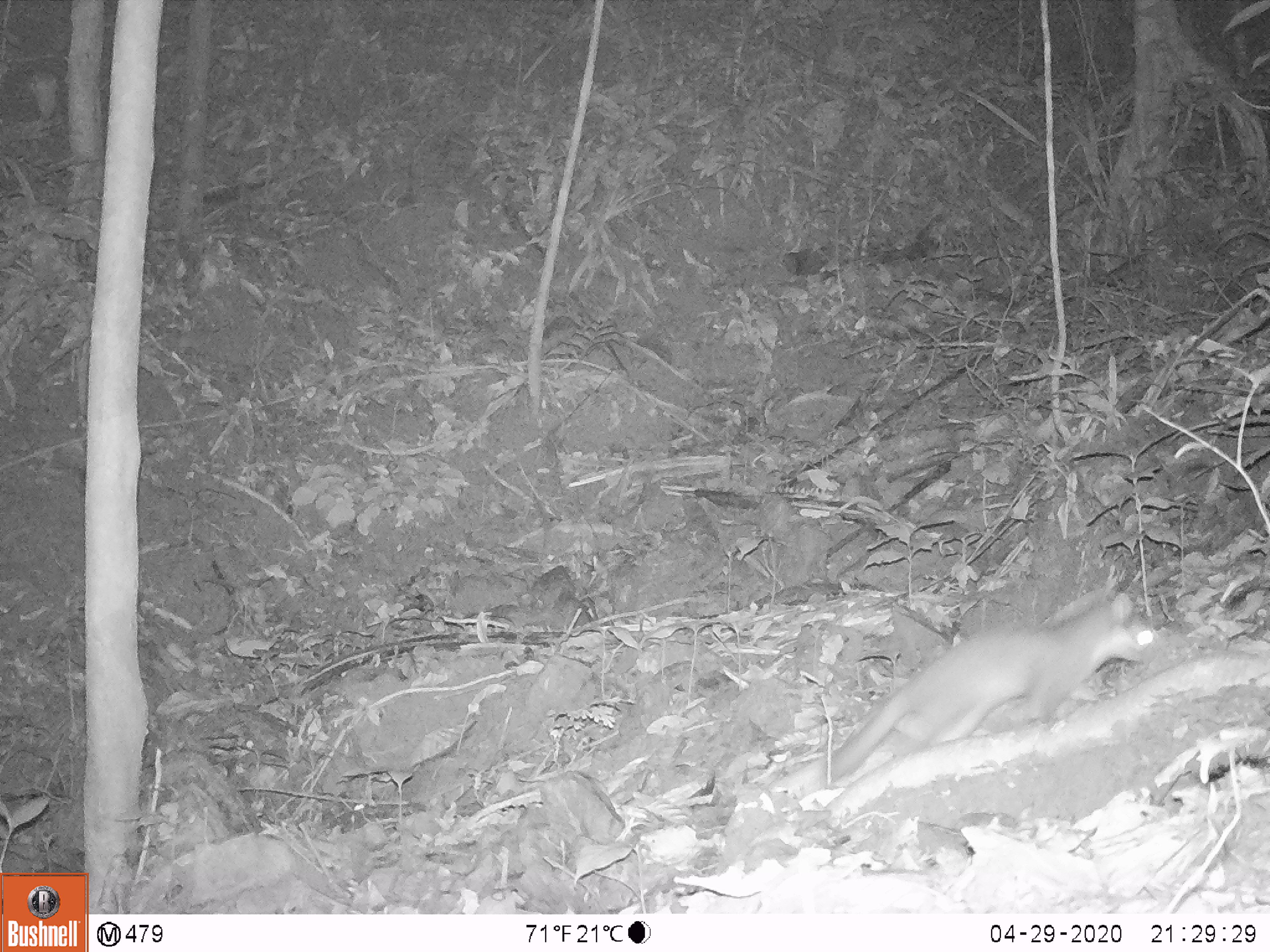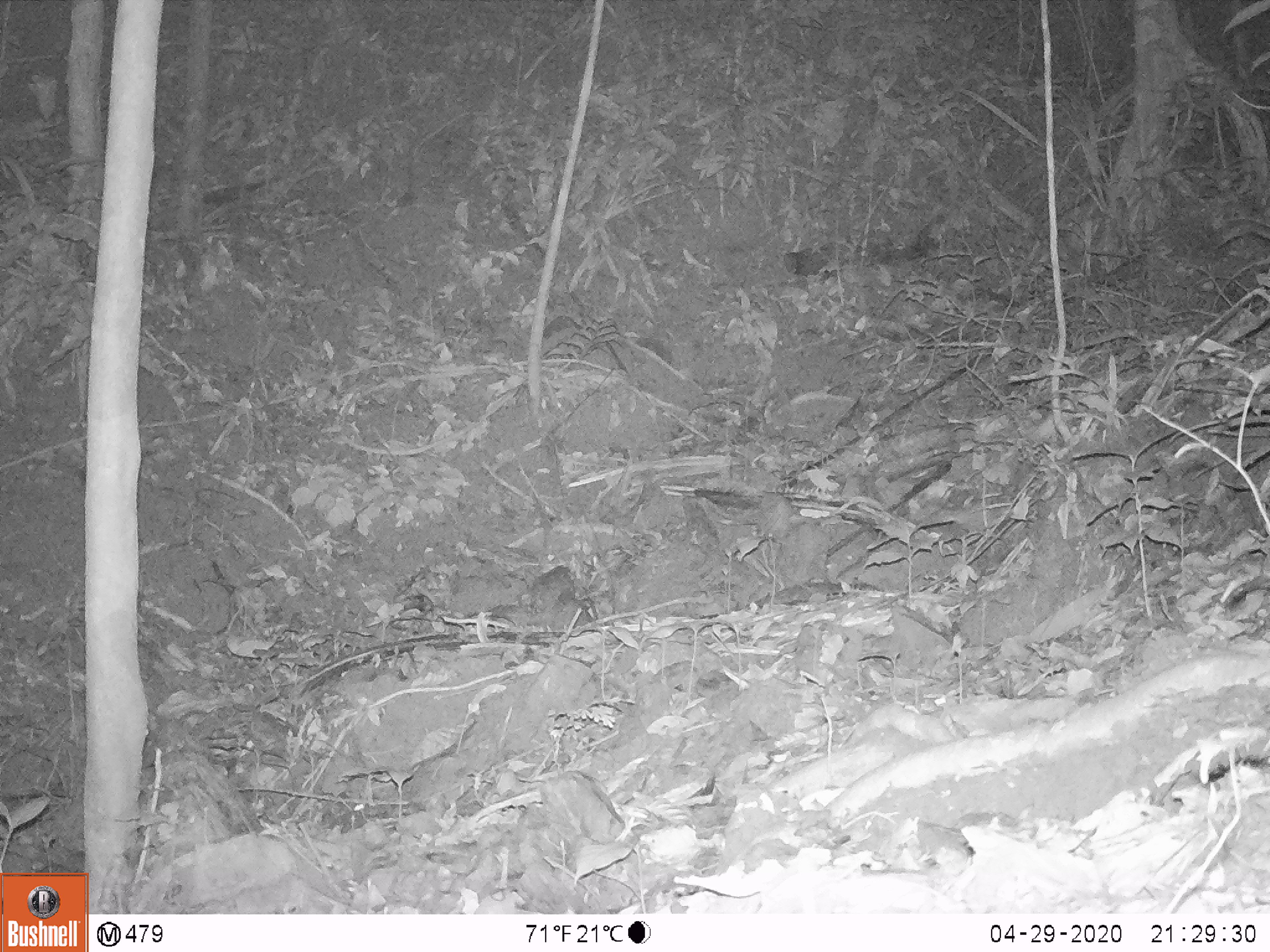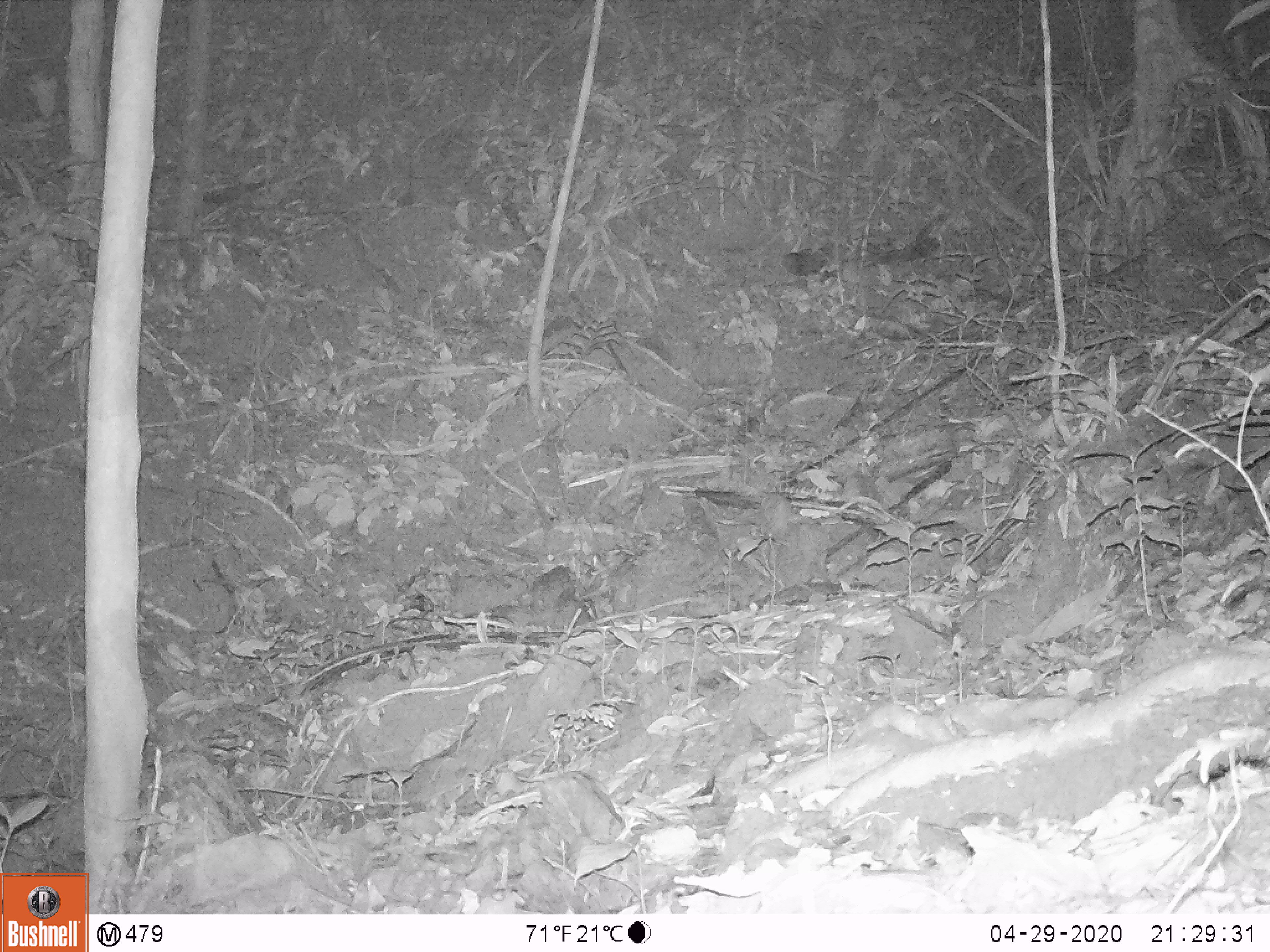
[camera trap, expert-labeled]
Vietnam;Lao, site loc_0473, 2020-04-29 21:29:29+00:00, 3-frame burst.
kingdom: Animalia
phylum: Chordata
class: Mammalia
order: Carnivora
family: Mustelidae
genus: Melogale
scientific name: Melogale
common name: ferret badger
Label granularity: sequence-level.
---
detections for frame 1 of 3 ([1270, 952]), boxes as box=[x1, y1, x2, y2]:
ferret badger: box=[821, 592, 1156, 780]